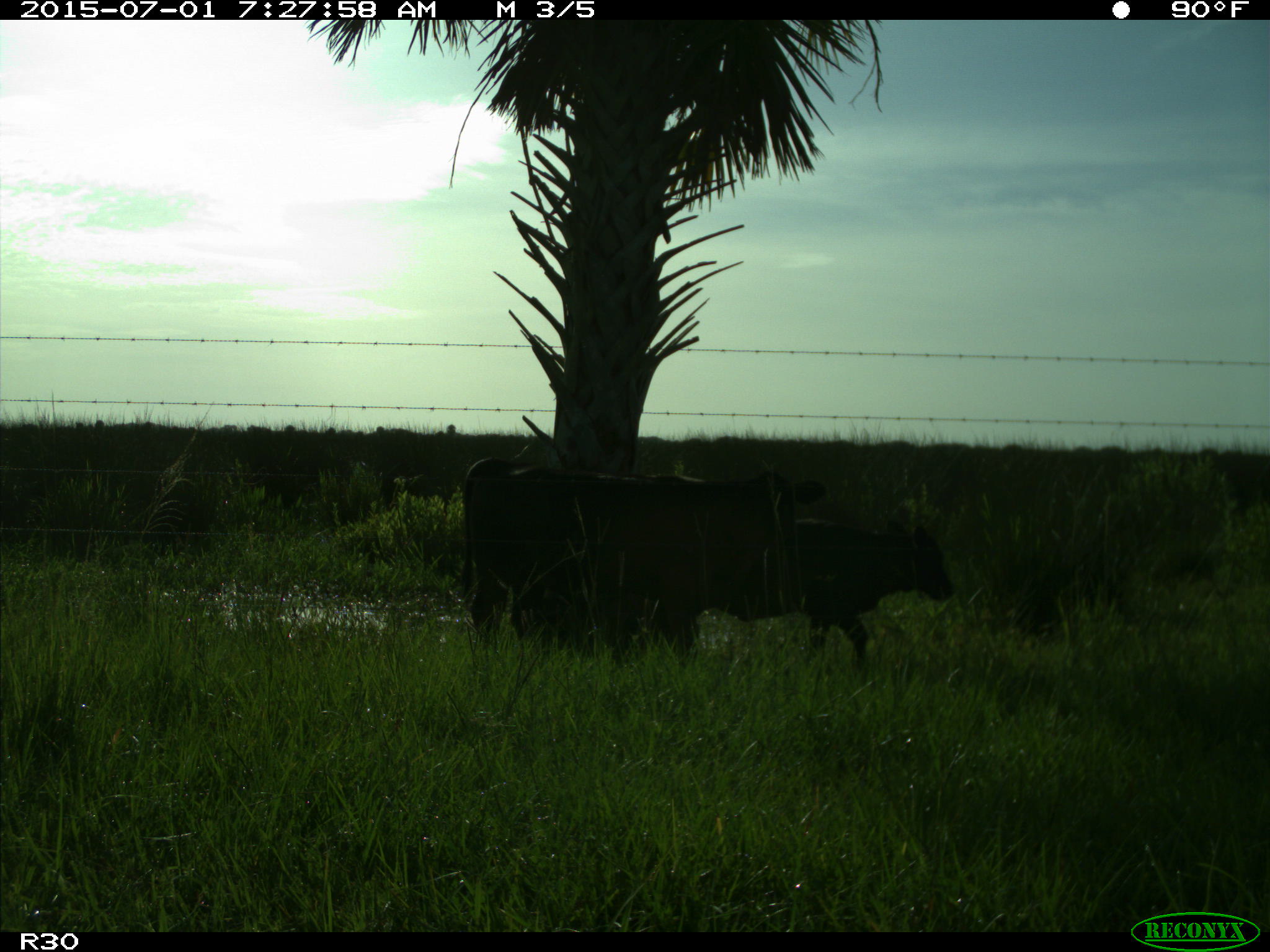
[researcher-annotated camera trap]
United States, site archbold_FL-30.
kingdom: Animalia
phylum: Chordata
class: Mammalia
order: Artiodactyla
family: Bovidae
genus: Bos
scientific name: Bos taurus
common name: domestic cow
Bos taurus (domestic cow).